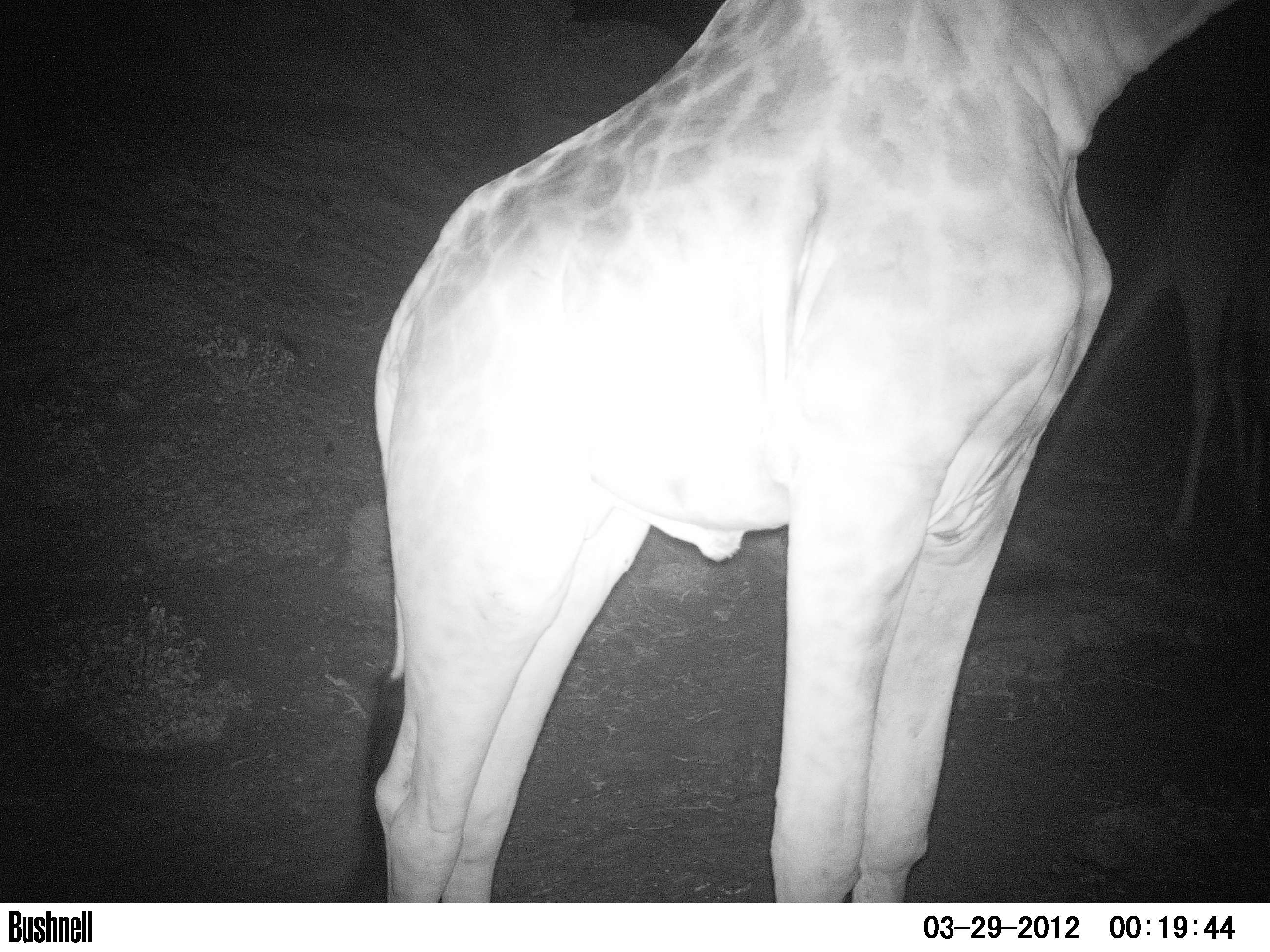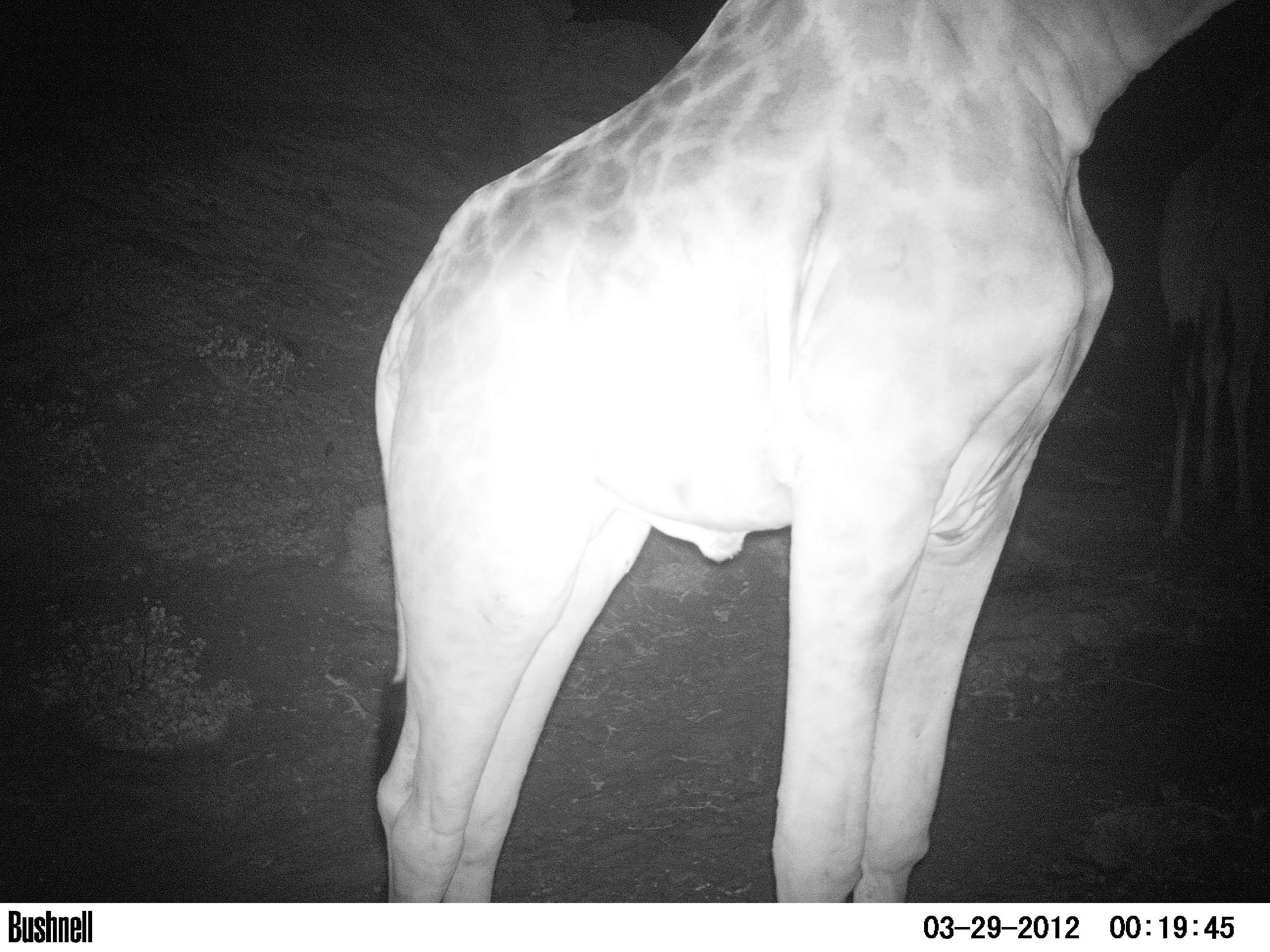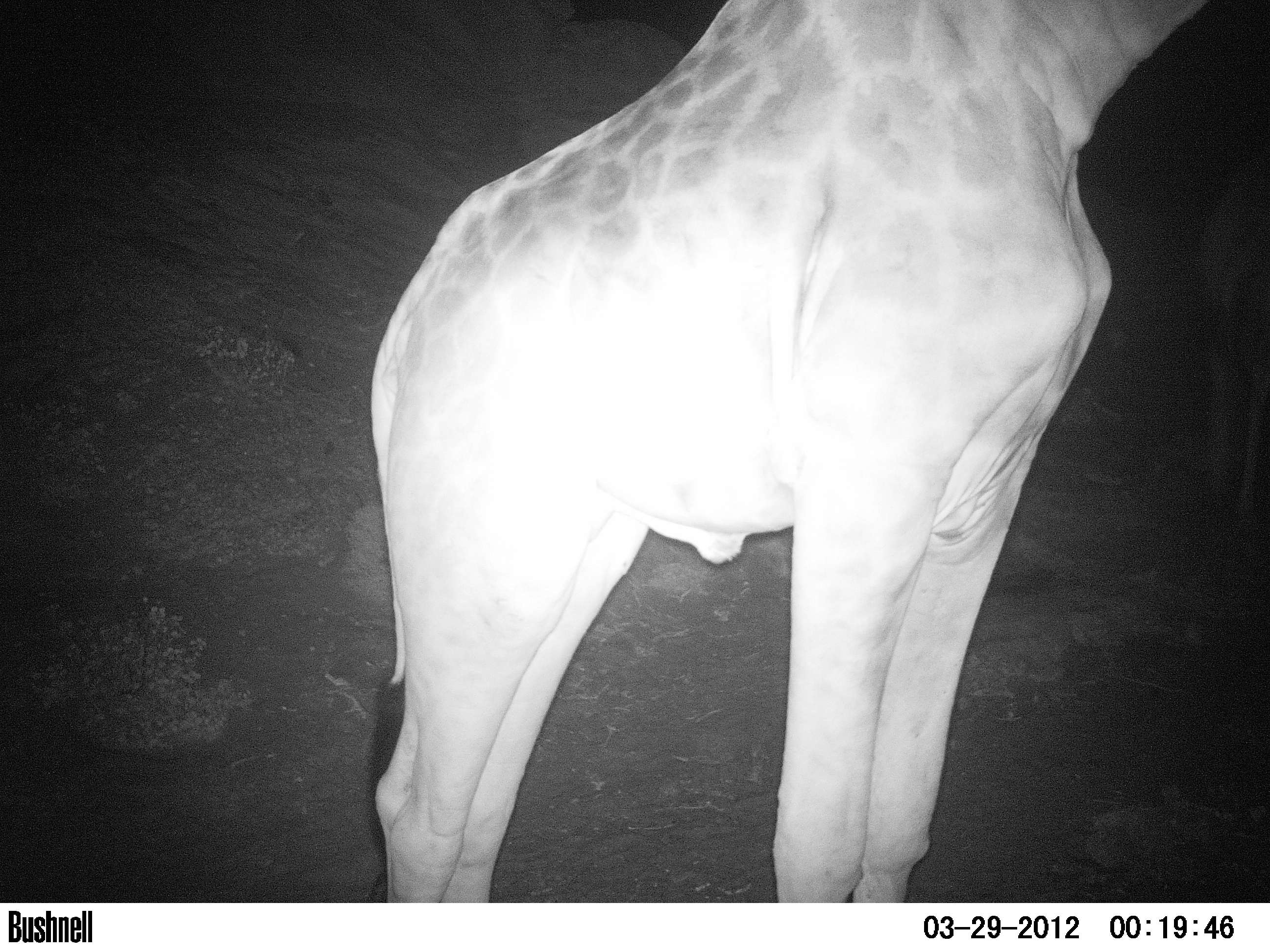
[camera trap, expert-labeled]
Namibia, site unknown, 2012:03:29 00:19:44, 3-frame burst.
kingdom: Animalia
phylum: Chordata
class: Mammalia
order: Artiodactyla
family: Giraffidae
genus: Giraffa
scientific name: Giraffa camelopardalis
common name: giraffe